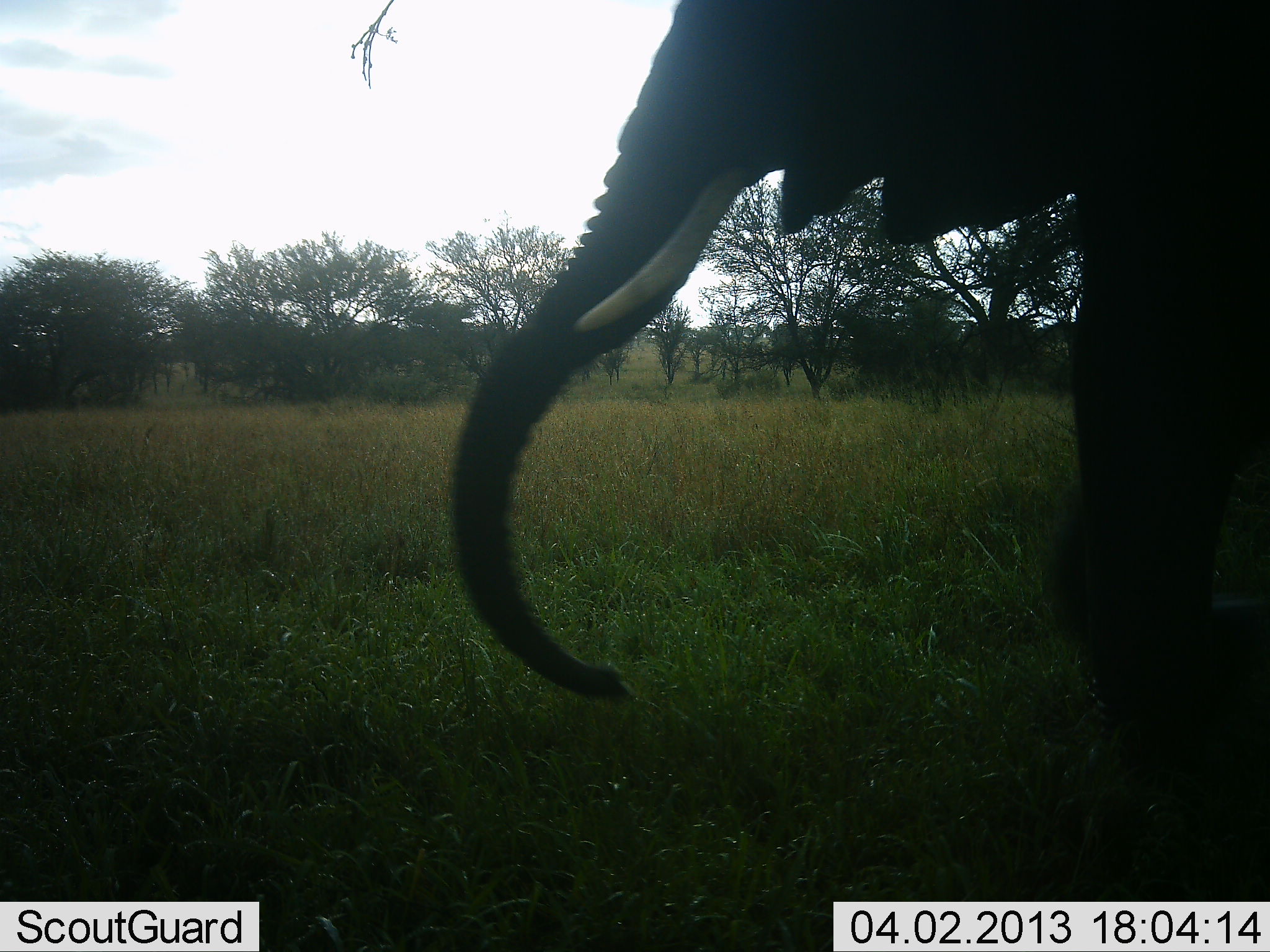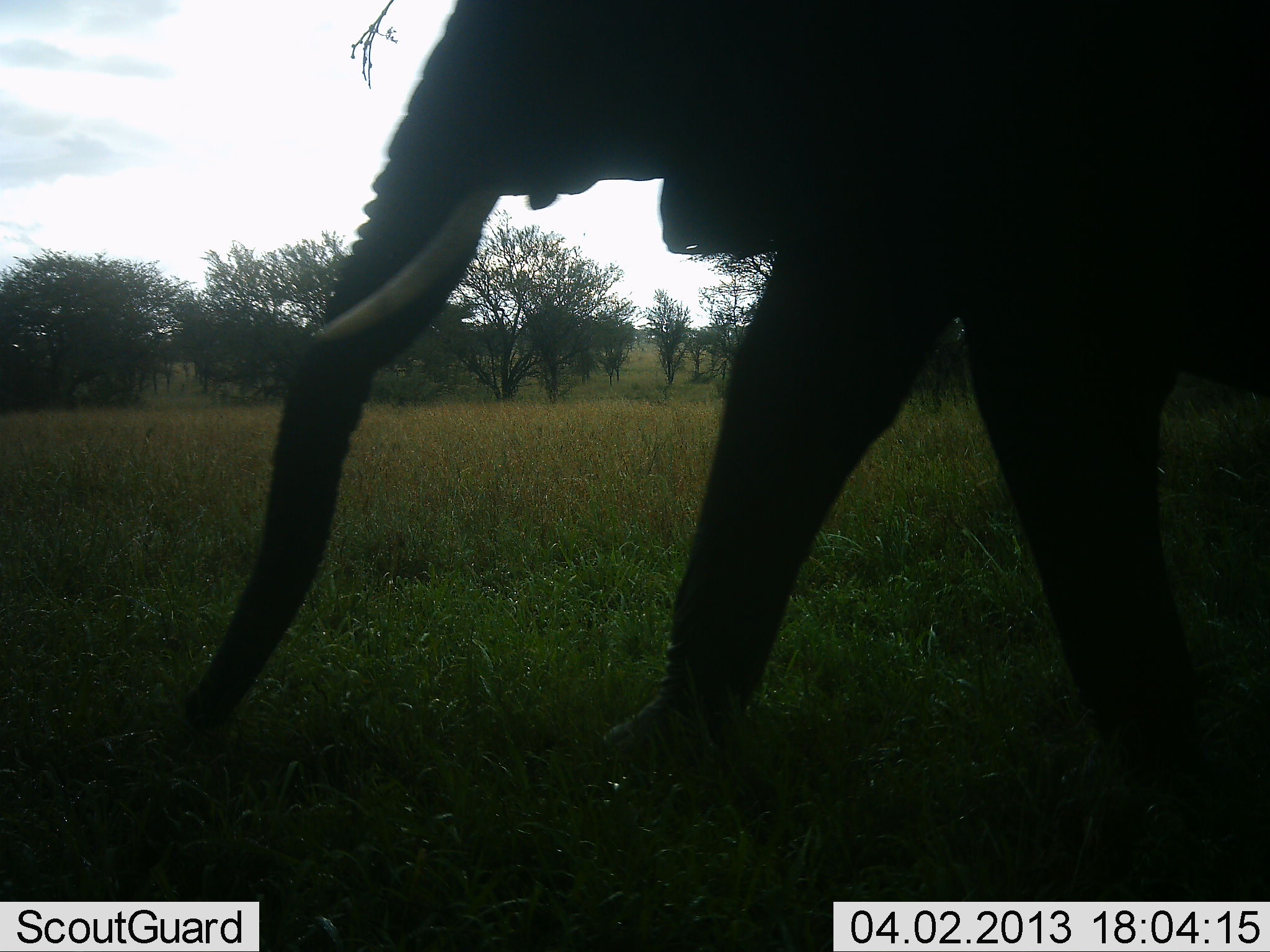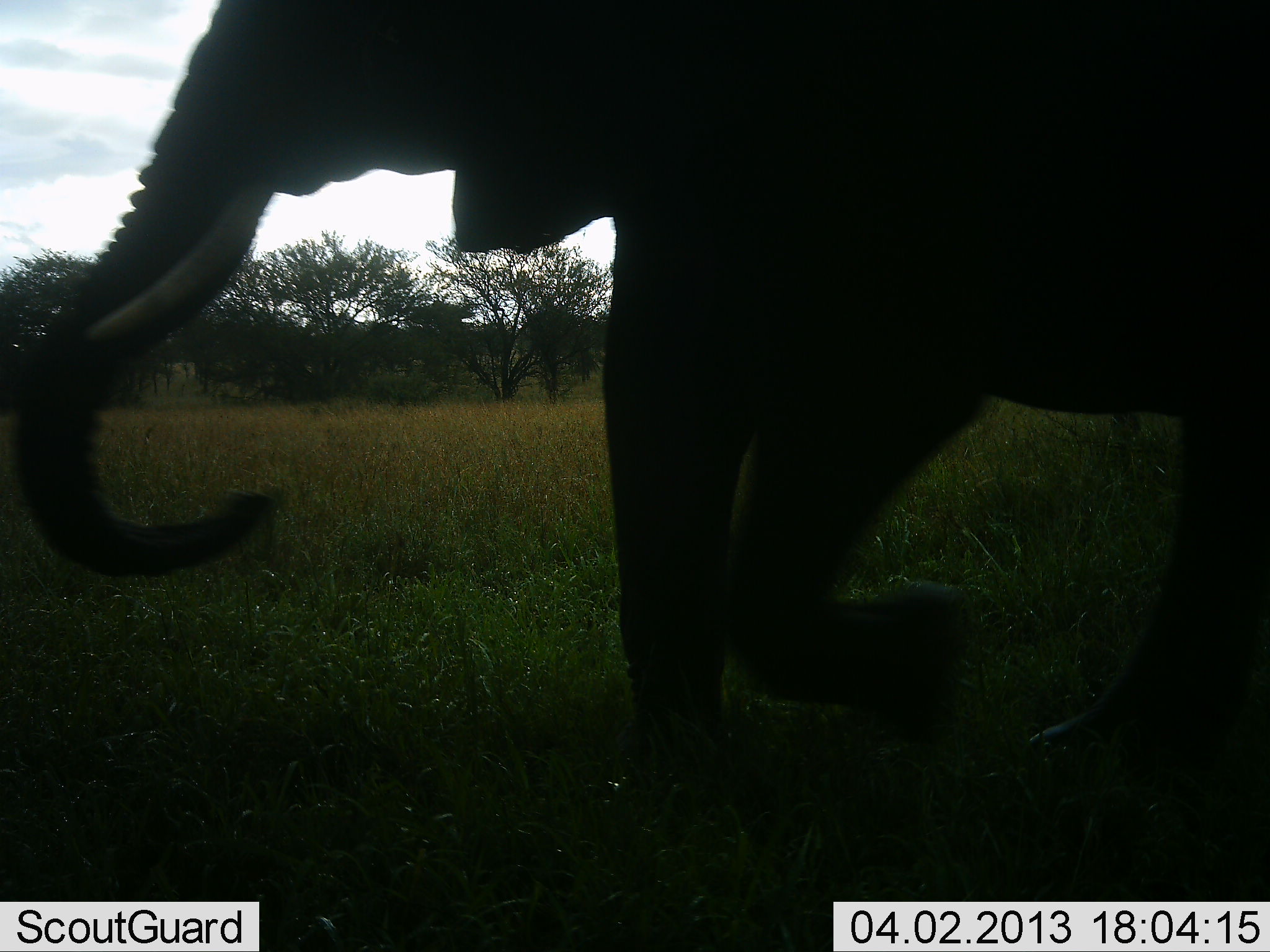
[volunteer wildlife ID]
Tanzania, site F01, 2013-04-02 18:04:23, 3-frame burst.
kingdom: Animalia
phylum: Chordata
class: Mammalia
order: Proboscidea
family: Elephantidae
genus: Loxodonta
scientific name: Loxodonta africana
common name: african bush elephant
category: elephant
Elephant (african bush elephant) (Loxodonta africana), count 1. Behavior (volunteer vote fractions): standing 4%, resting 0%, moving 96%, interacting 0%. Young present (vote fraction): 0%. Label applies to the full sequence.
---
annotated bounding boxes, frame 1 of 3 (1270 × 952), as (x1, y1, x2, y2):
animal: (447, 0, 1267, 813)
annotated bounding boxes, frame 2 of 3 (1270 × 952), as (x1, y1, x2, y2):
animal: (182, 0, 1270, 838)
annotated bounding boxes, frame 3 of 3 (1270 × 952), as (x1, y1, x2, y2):
animal: (7, 0, 1270, 886)